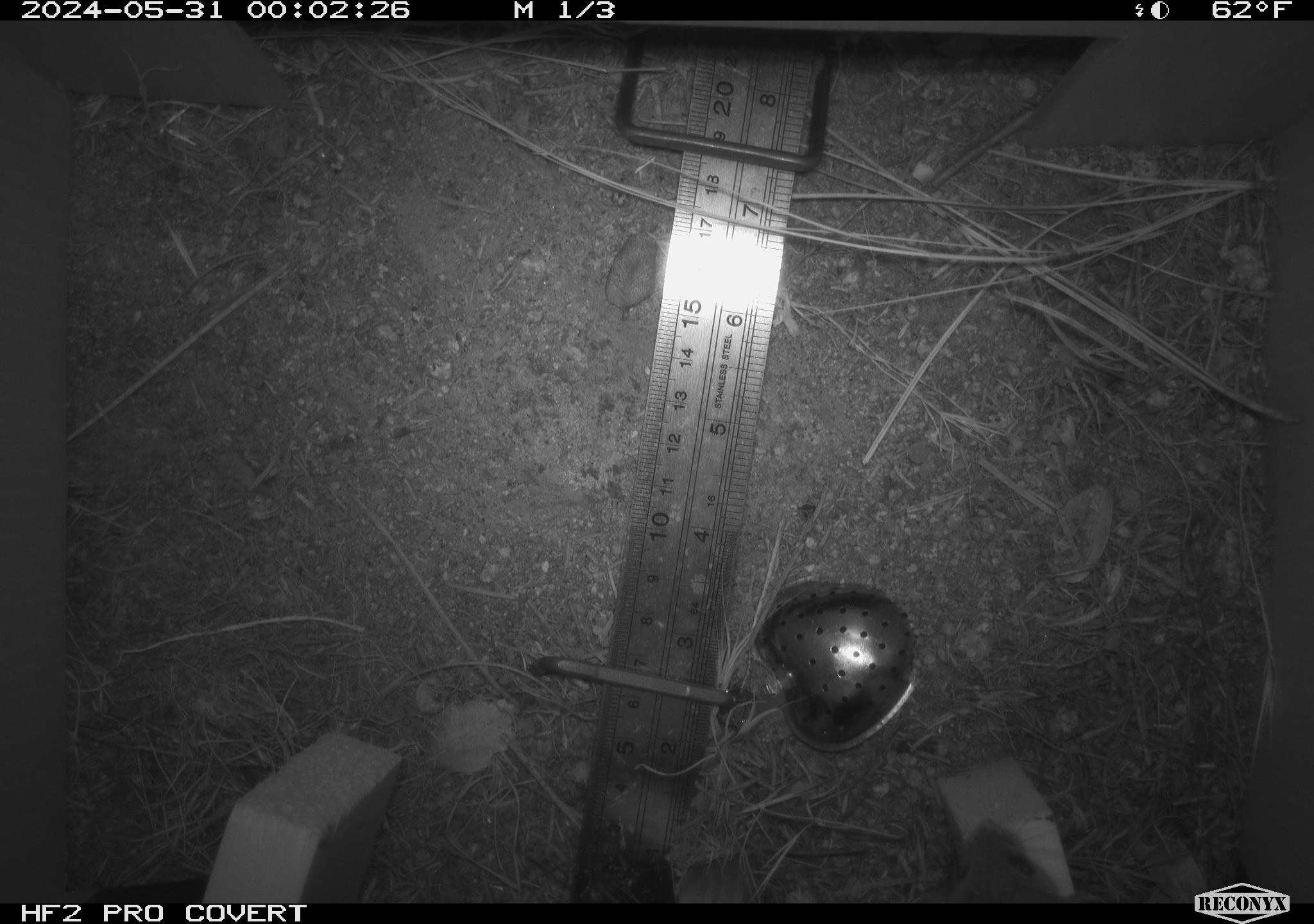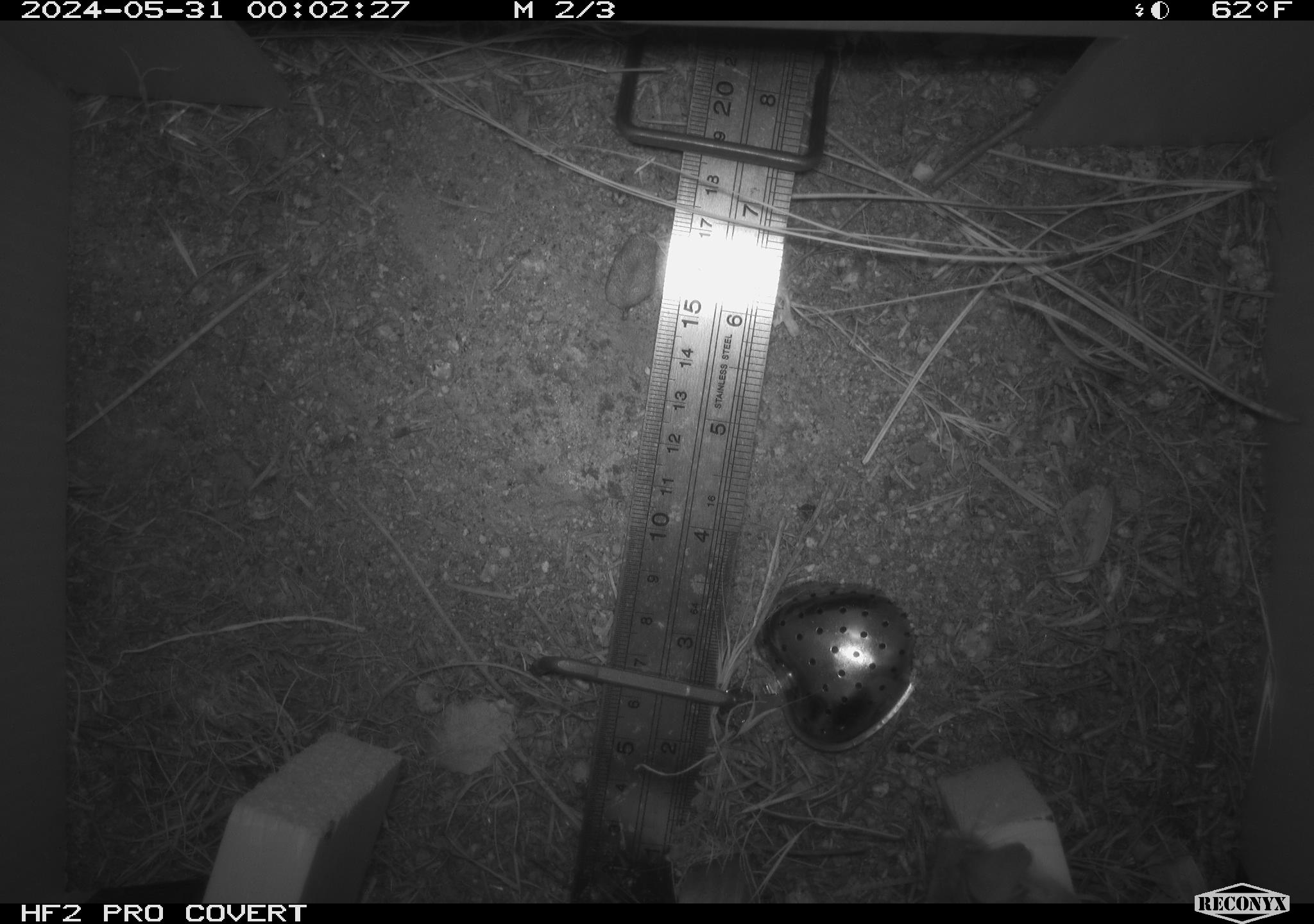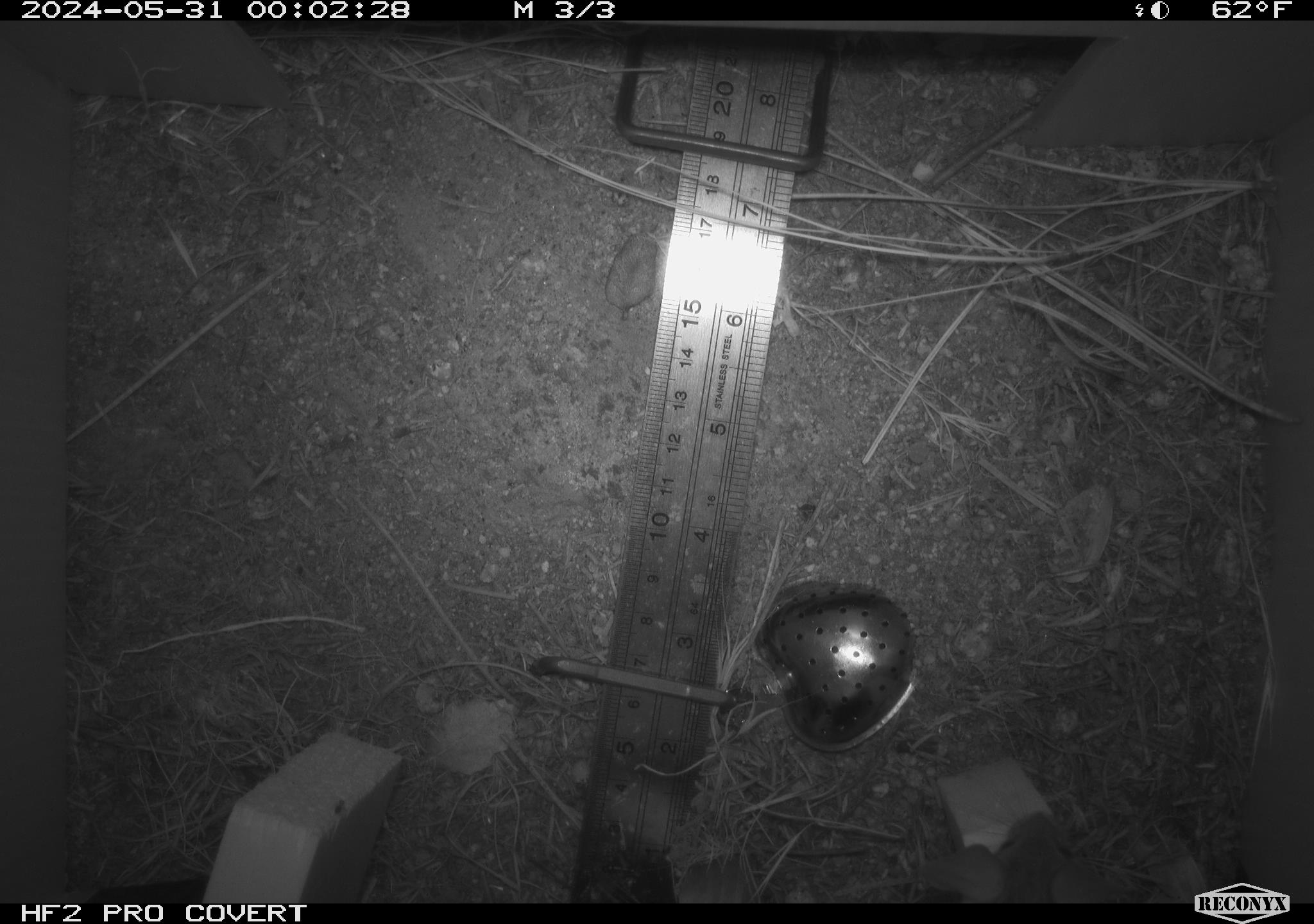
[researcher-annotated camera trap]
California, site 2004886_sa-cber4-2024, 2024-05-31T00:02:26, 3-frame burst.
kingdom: Animalia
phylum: Chordata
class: Mammalia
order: Rodentia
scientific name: Rodentia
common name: mouse species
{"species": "mouse species (Rodentia)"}